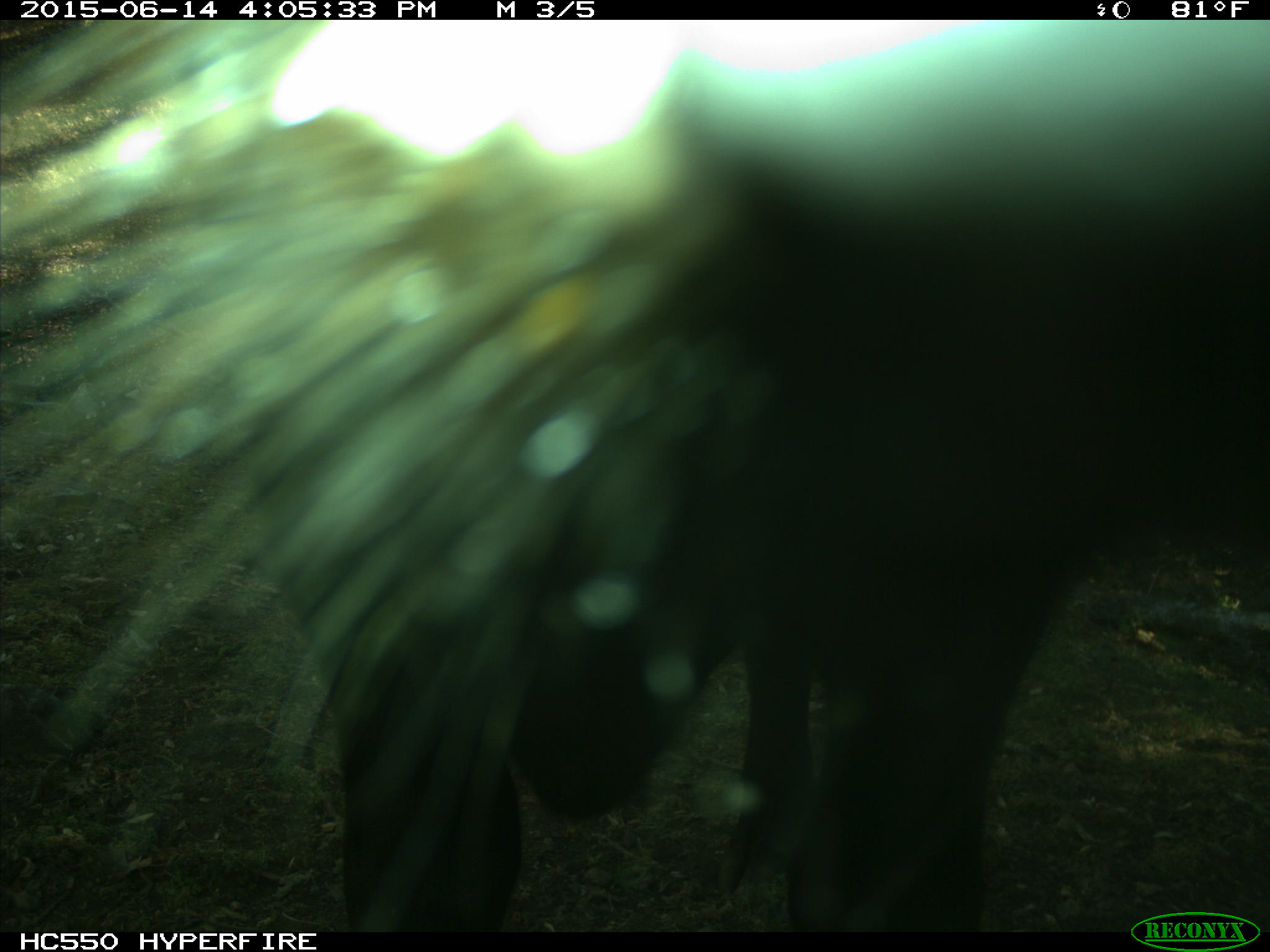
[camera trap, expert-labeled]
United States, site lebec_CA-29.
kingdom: Animalia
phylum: Chordata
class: Mammalia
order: Artiodactyla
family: Bovidae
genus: Bos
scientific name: Bos taurus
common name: domestic cow